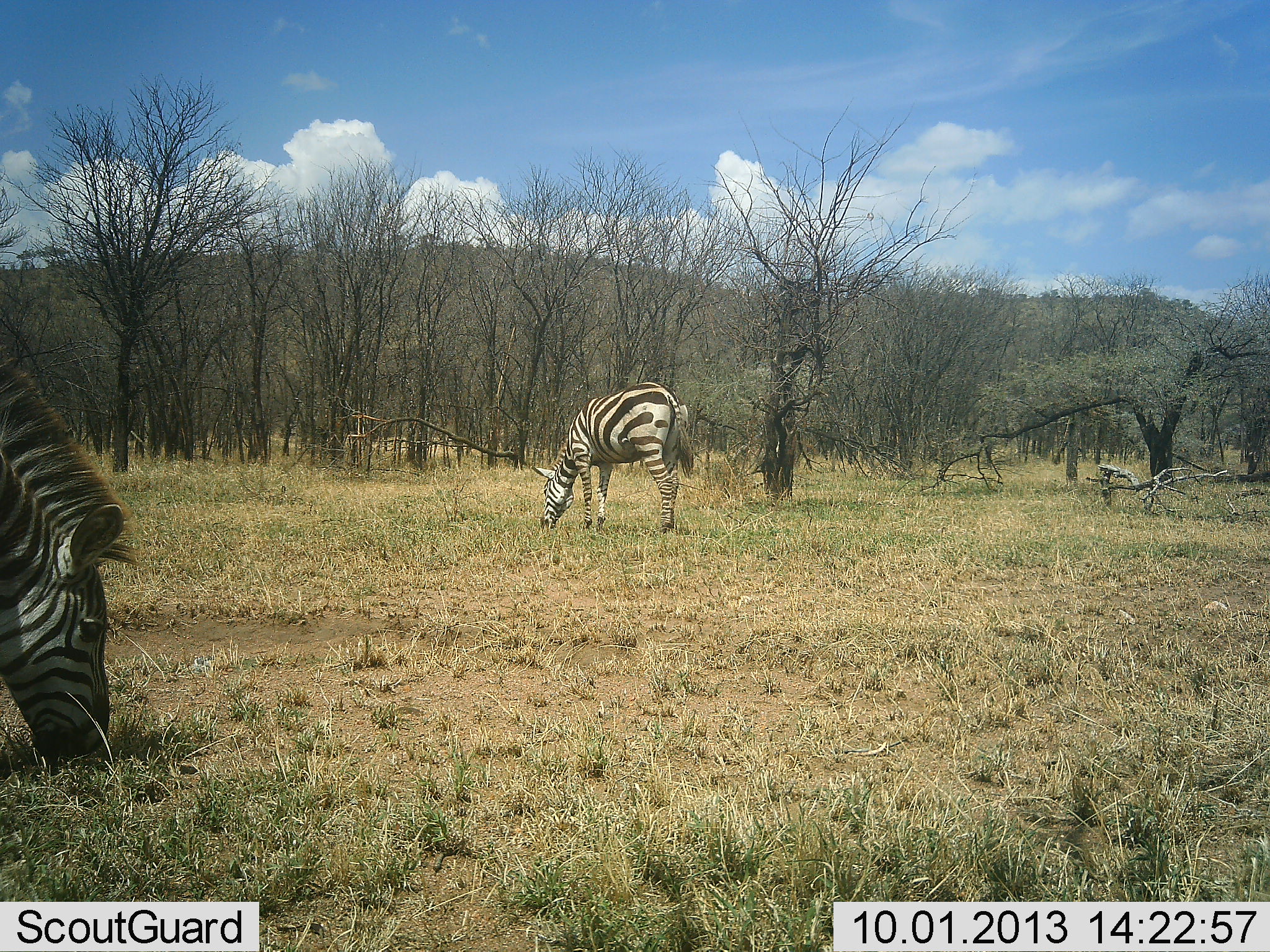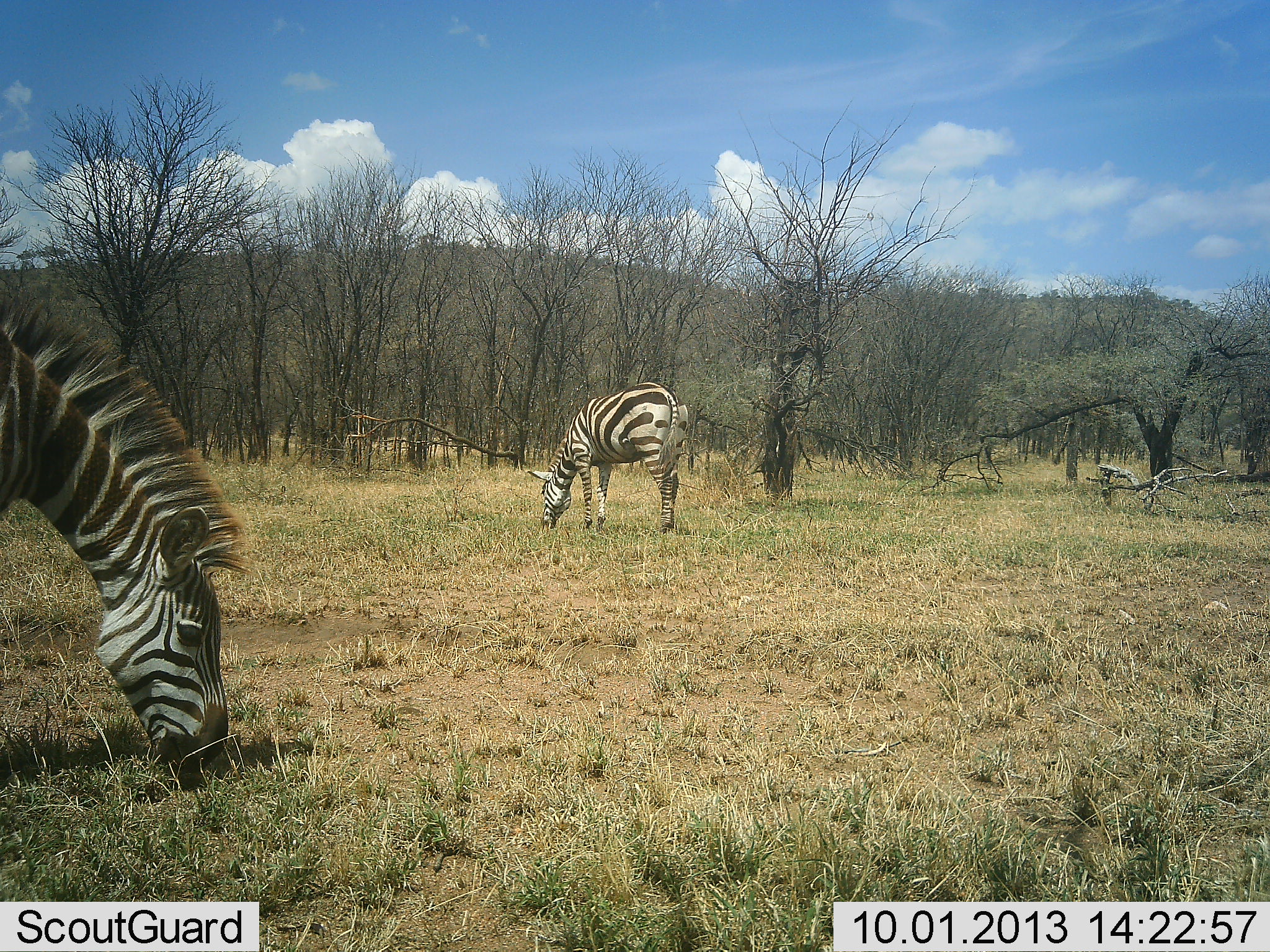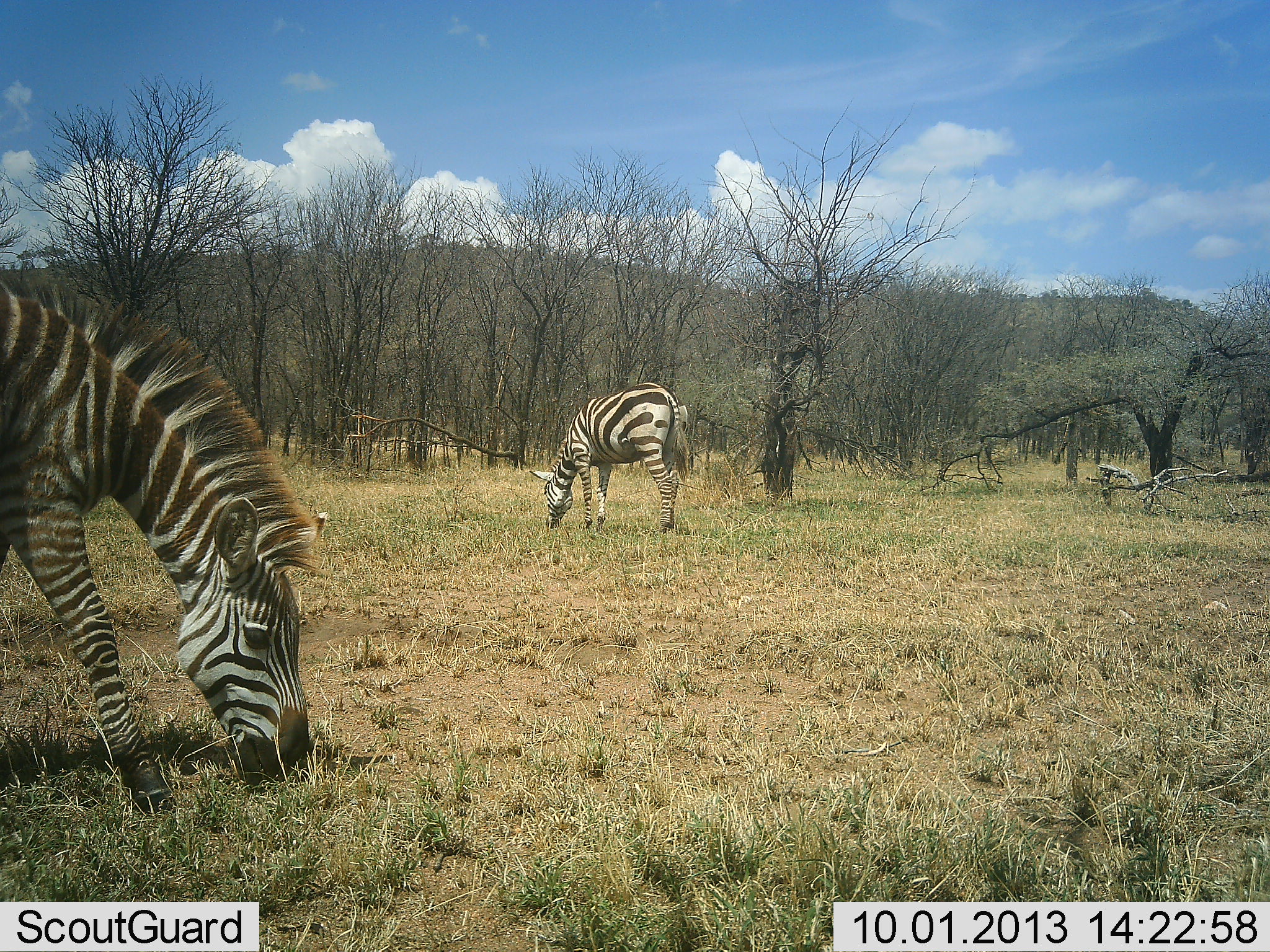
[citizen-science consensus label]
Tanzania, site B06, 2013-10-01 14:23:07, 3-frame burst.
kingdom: Animalia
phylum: Chordata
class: Mammalia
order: Perissodactyla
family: Equidae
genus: Equus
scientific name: Equus quagga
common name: plains zebra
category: zebra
Zebra (plains zebra) (Equus quagga), count 2. Behavior (volunteer vote fractions): standing 16%, resting 0%, moving 14%, interacting 0%. Young present (vote fraction): 0%. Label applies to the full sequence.